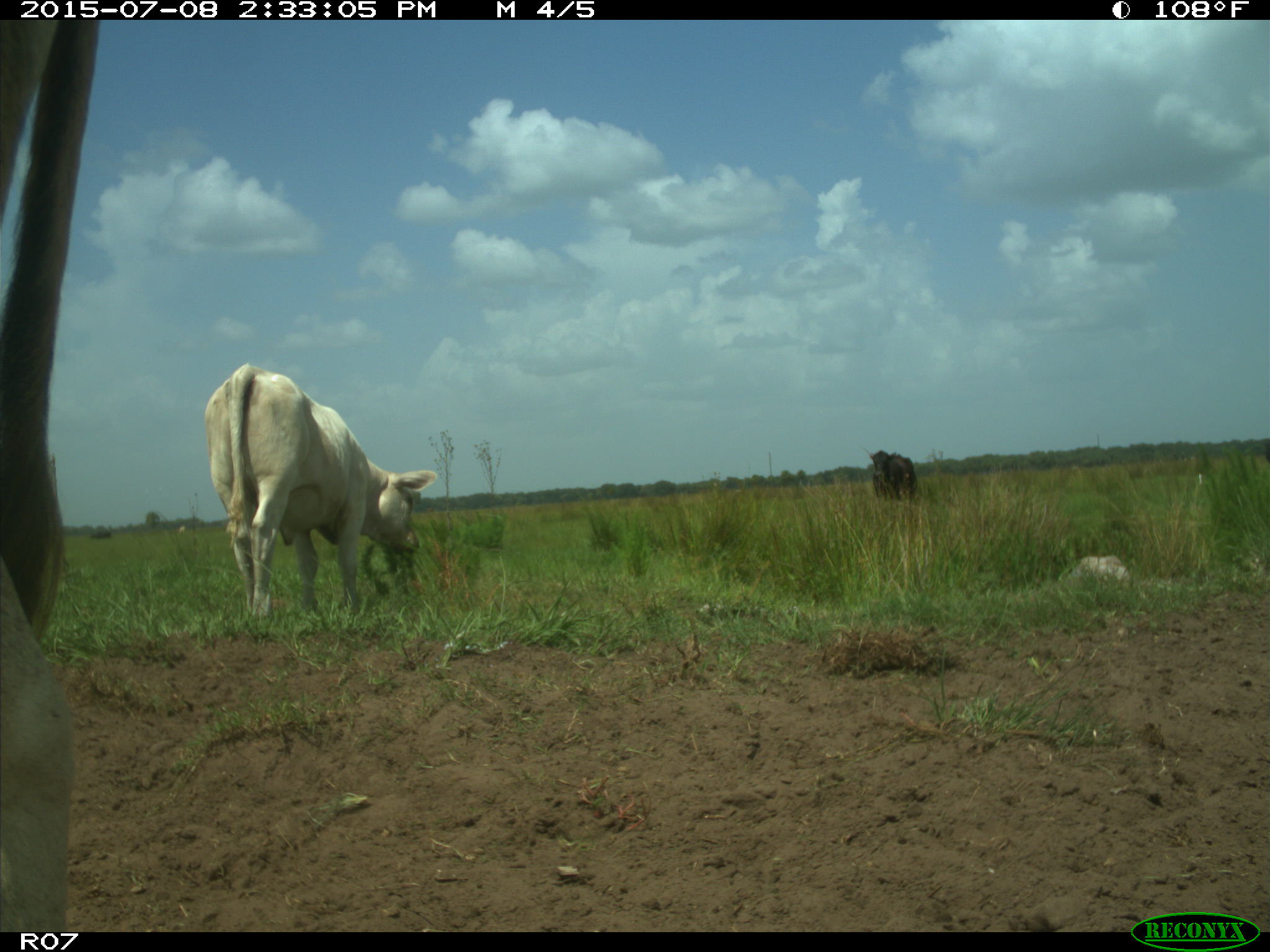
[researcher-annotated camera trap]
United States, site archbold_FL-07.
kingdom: Animalia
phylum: Chordata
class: Mammalia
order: Artiodactyla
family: Bovidae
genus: Bos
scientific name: Bos taurus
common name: domestic cow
Bos taurus (domestic cow).